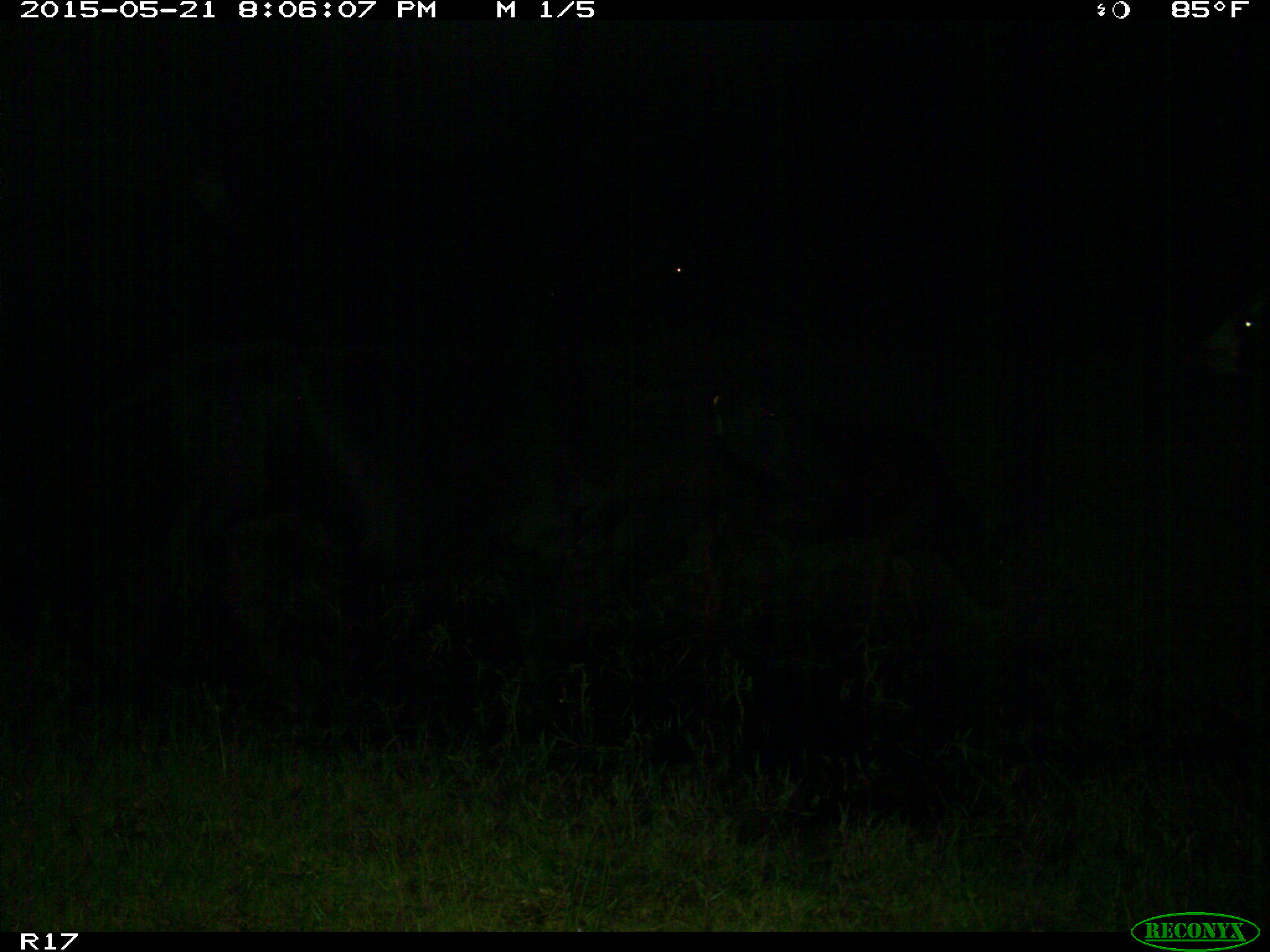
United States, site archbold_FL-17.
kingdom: Animalia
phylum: Chordata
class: Mammalia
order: Artiodactyla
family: Bovidae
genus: Bos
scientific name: Bos taurus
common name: domestic cow